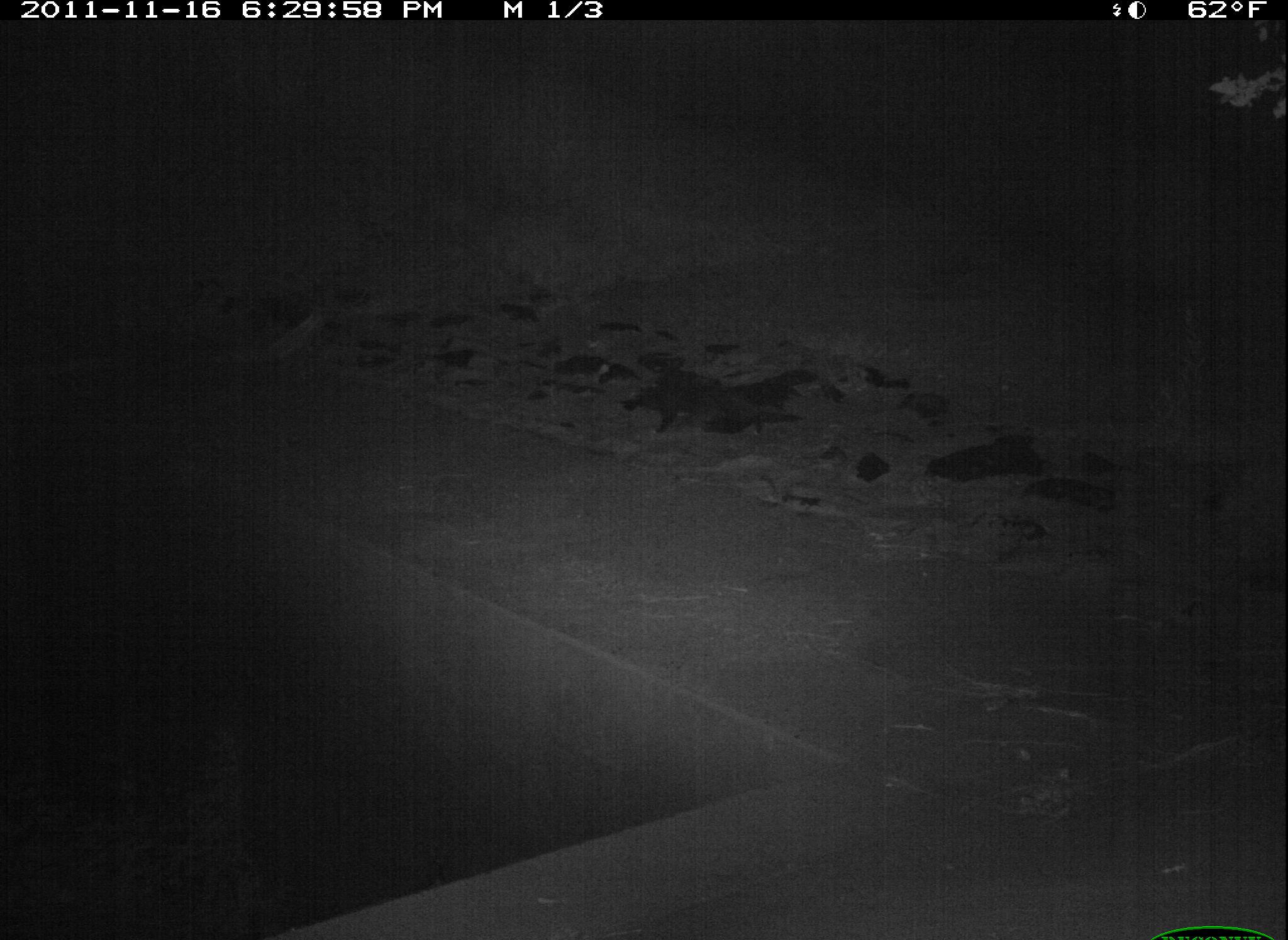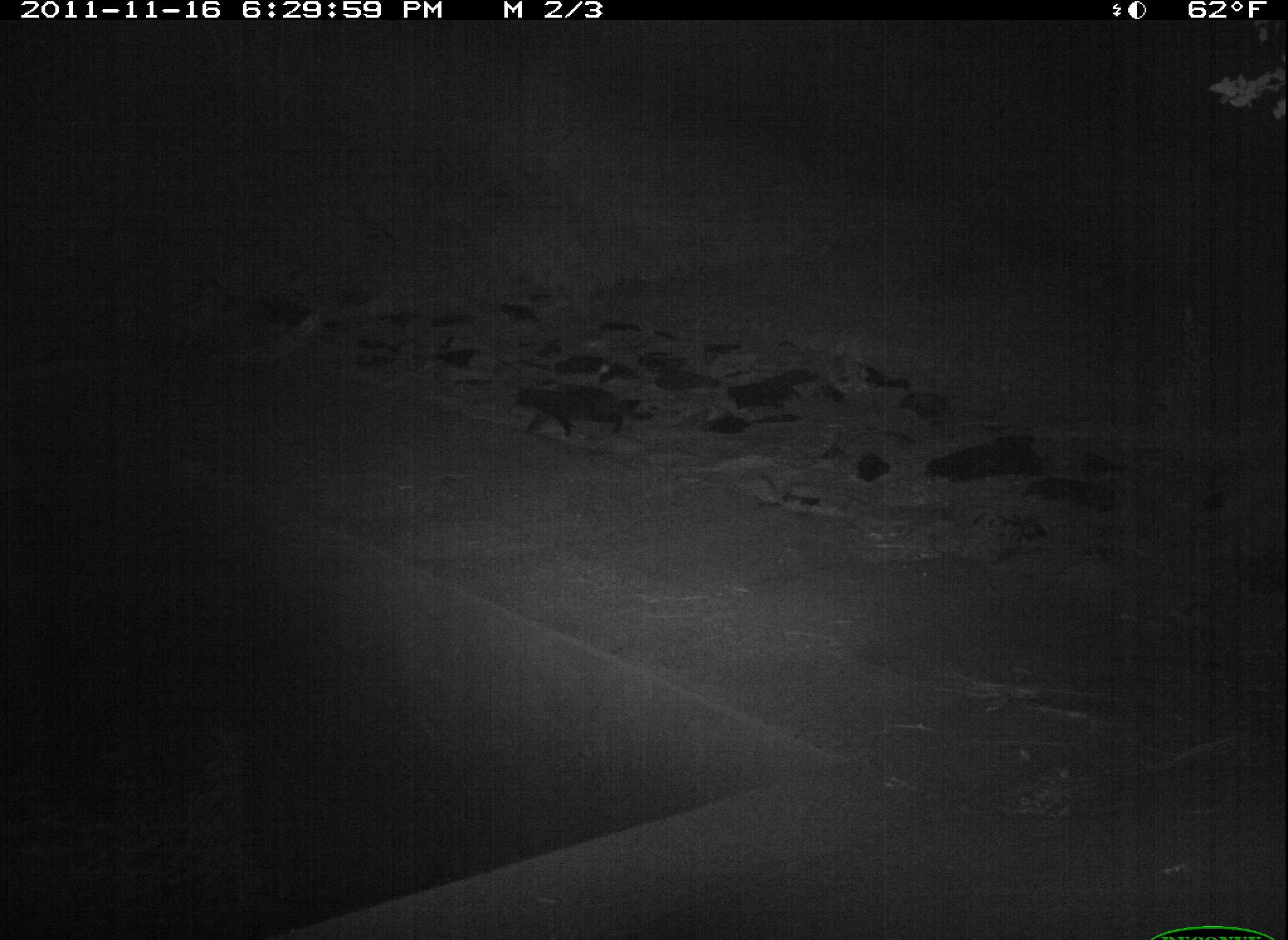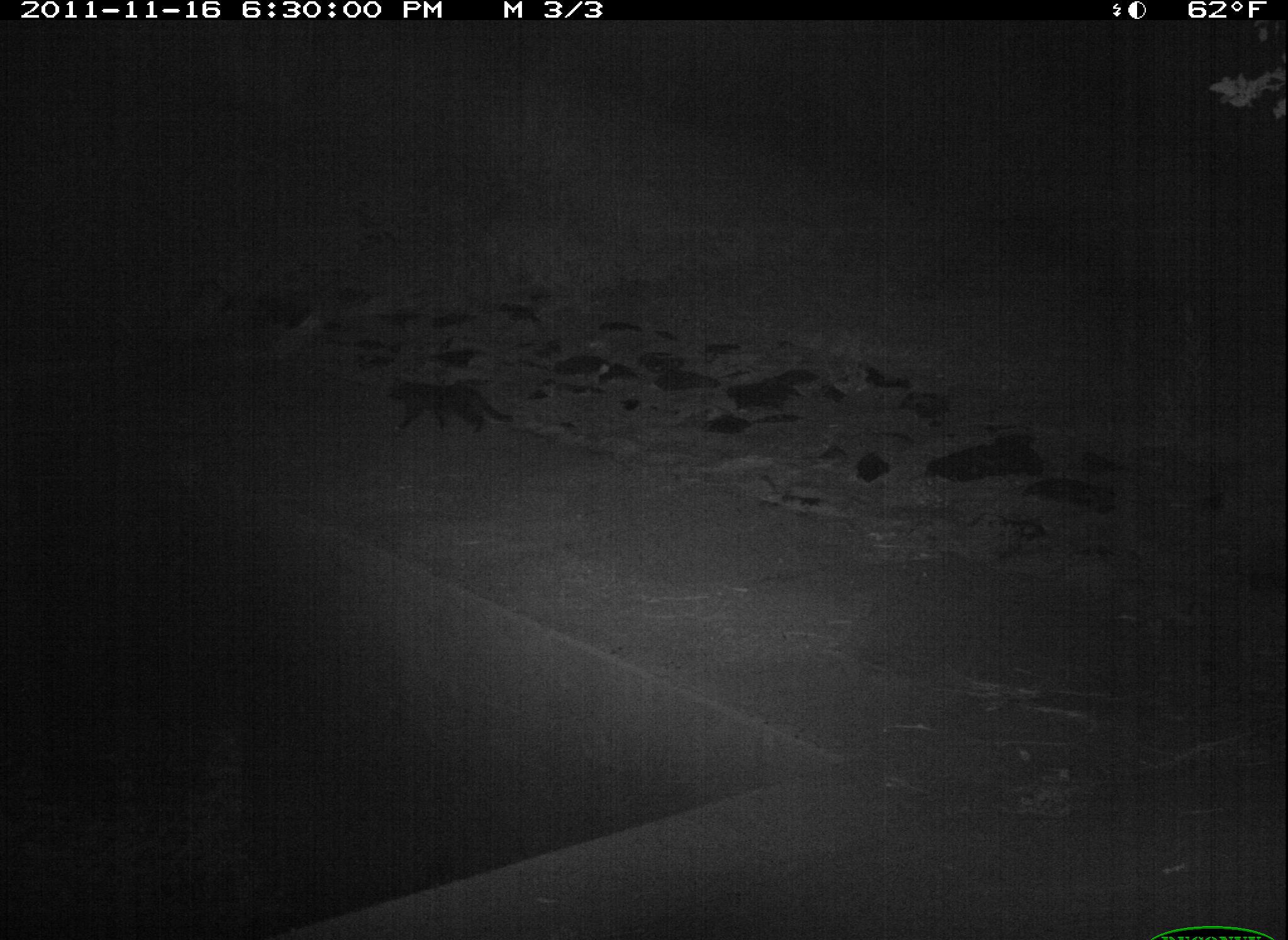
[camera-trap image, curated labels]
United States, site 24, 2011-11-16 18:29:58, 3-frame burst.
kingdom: Animalia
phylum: Chordata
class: Mammalia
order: Carnivora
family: Felidae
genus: Felis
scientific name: Felis catus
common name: cat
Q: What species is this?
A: Cat (Felis catus).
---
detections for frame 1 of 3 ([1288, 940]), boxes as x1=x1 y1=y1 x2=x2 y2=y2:
cat: x1=642 y1=386 x2=763 y2=436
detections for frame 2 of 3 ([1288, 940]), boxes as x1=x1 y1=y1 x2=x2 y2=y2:
cat: x1=511 y1=379 x2=624 y2=438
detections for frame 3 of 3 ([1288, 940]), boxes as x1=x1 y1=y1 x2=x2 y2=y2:
cat: x1=391 y1=382 x2=515 y2=434